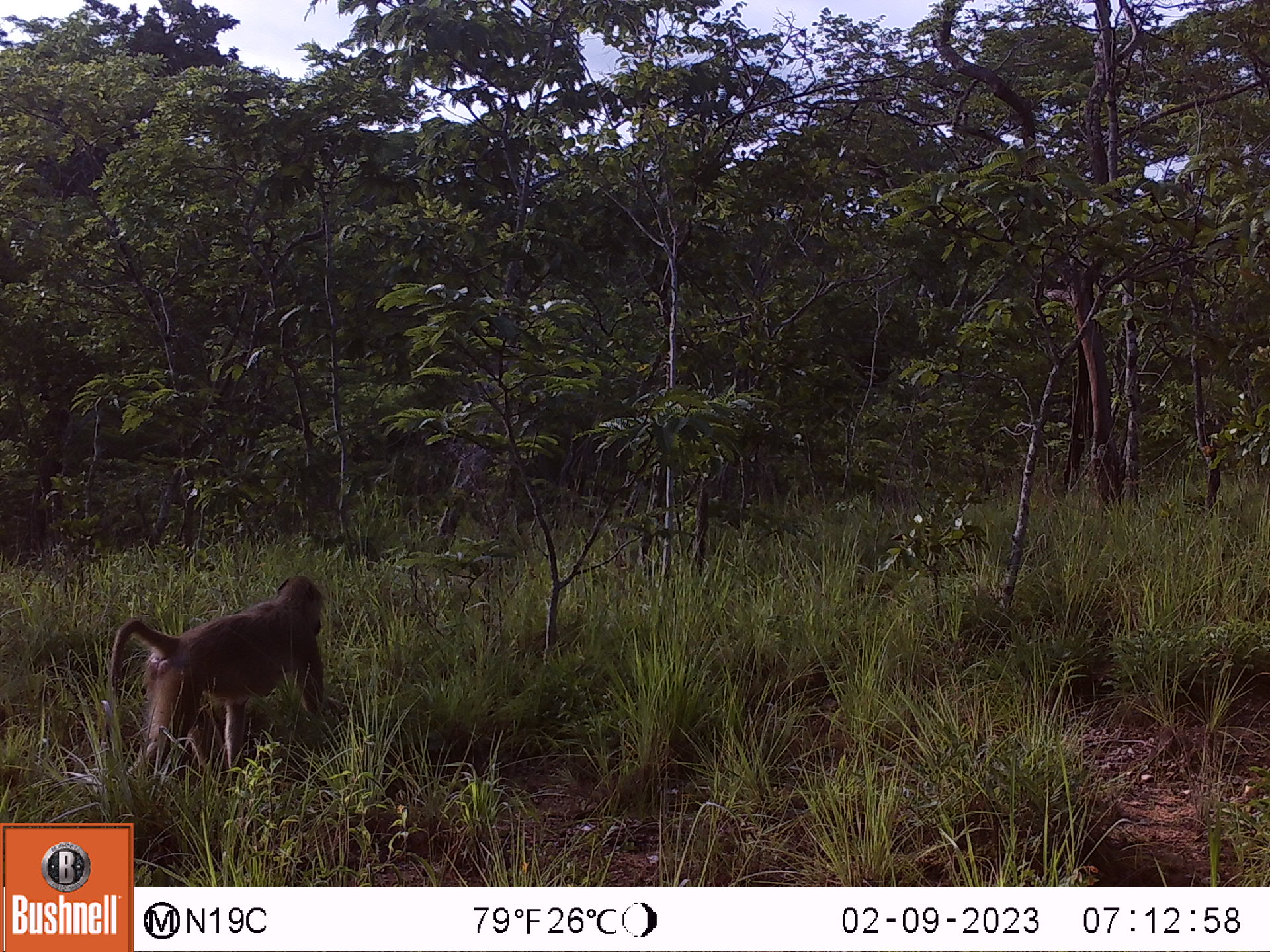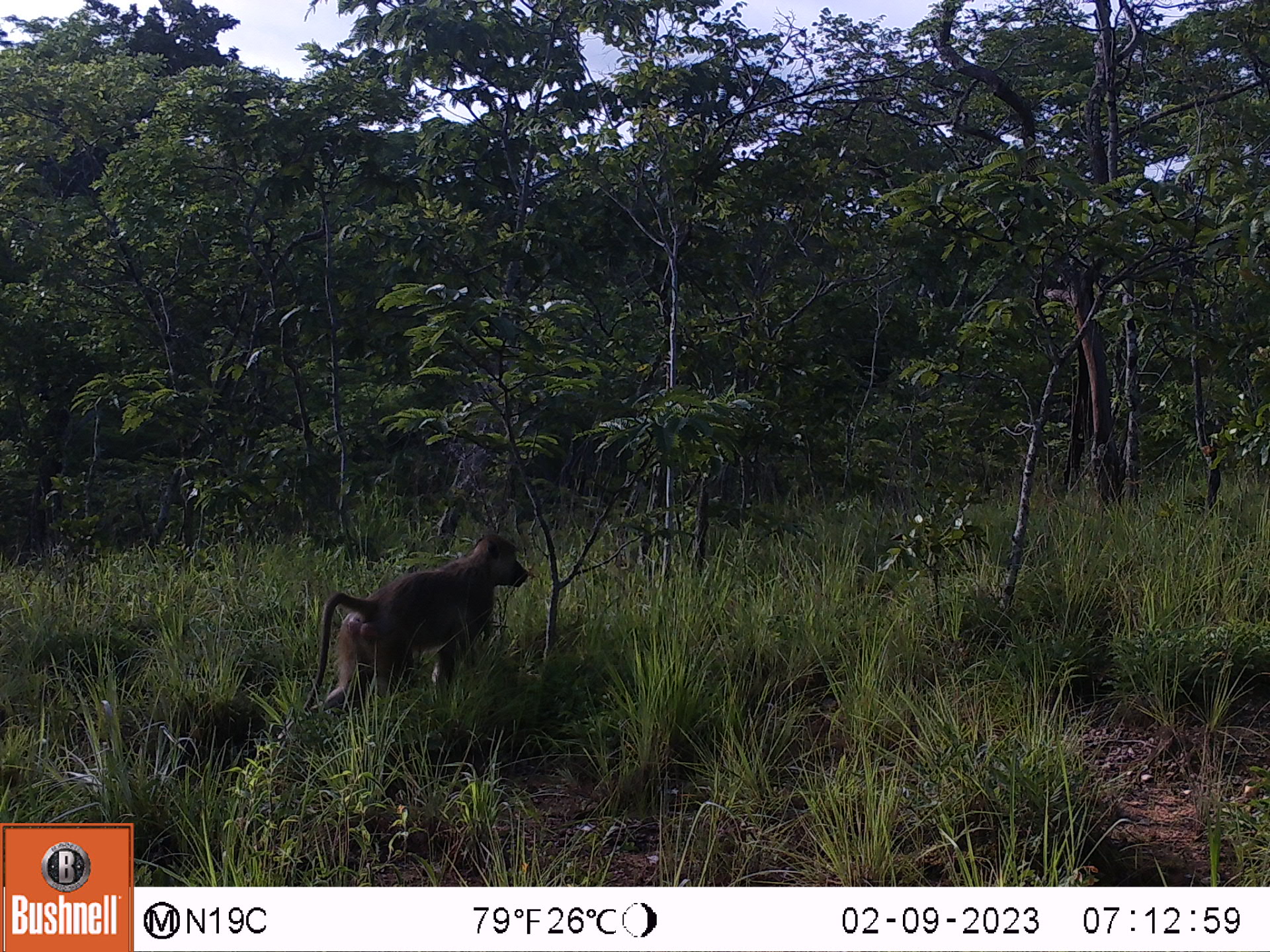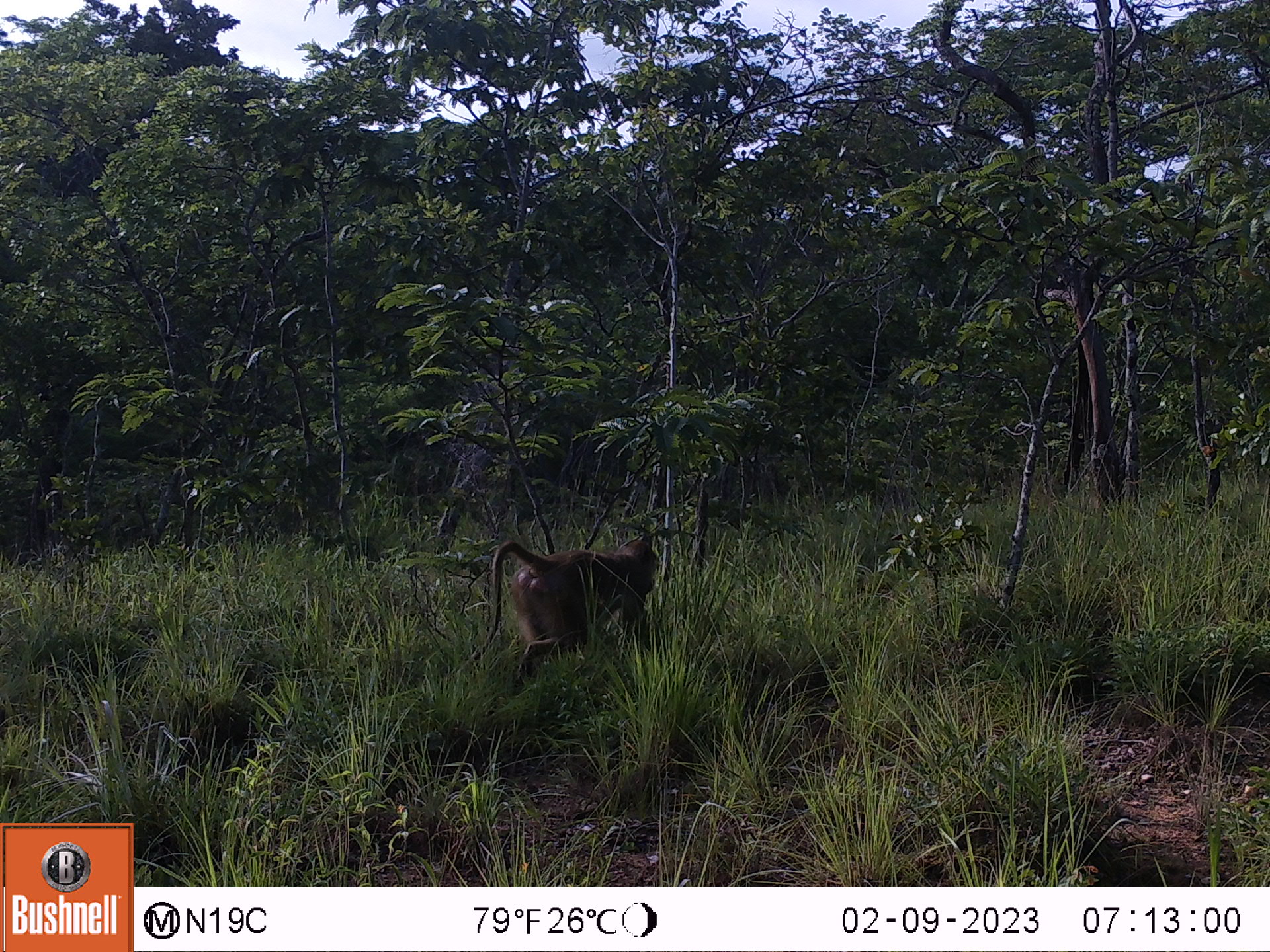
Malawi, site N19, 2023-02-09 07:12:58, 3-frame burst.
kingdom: Animalia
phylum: Chordata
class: Mammalia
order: Primates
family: Cercopithecidae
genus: Papio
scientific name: Papio cynocephalus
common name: yellow baboon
Yellow baboon (Papio cynocephalus), count 1.